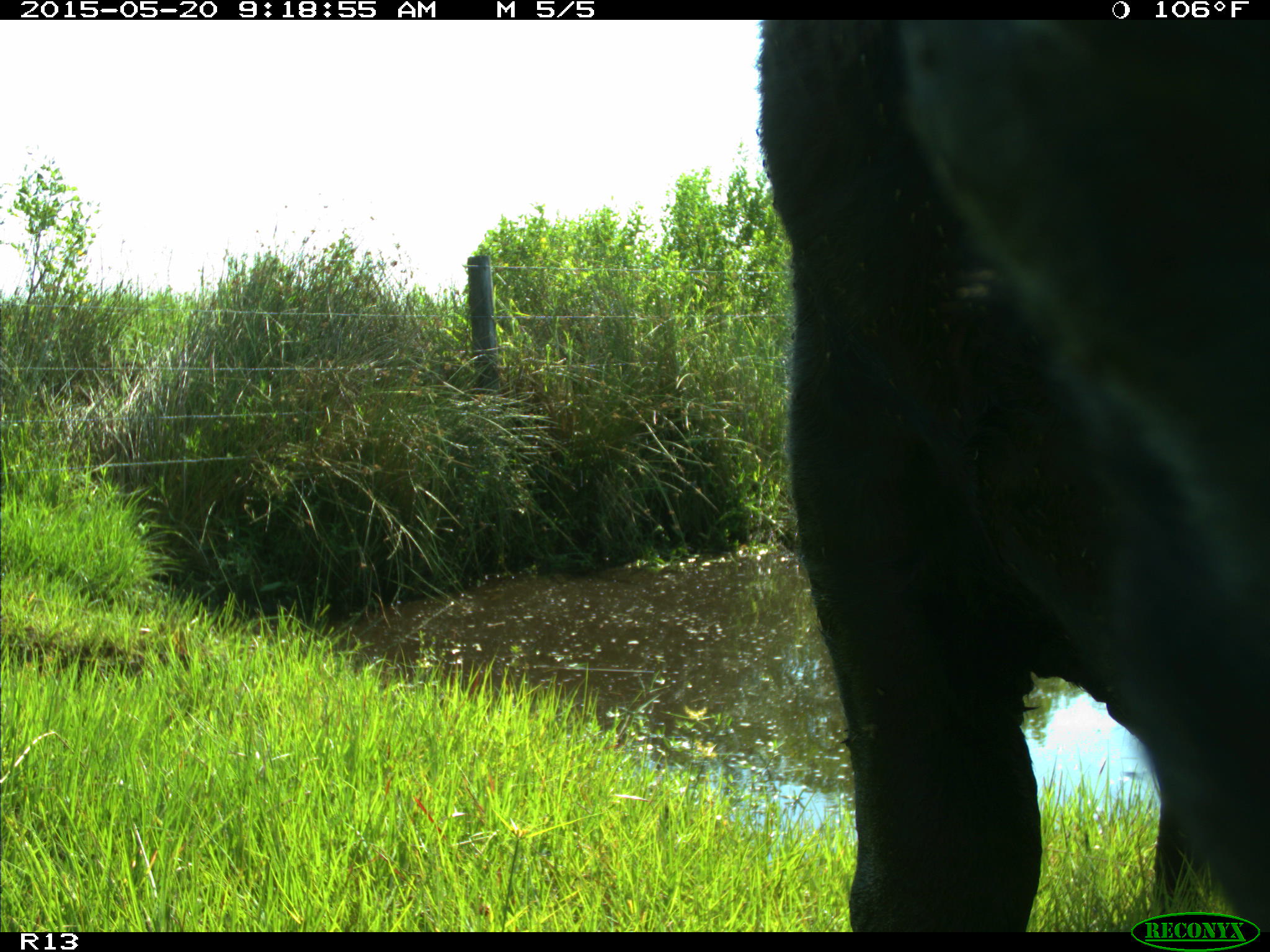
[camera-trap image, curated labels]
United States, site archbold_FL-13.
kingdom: Animalia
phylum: Chordata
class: Mammalia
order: Artiodactyla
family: Bovidae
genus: Bos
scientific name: Bos taurus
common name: domestic cow